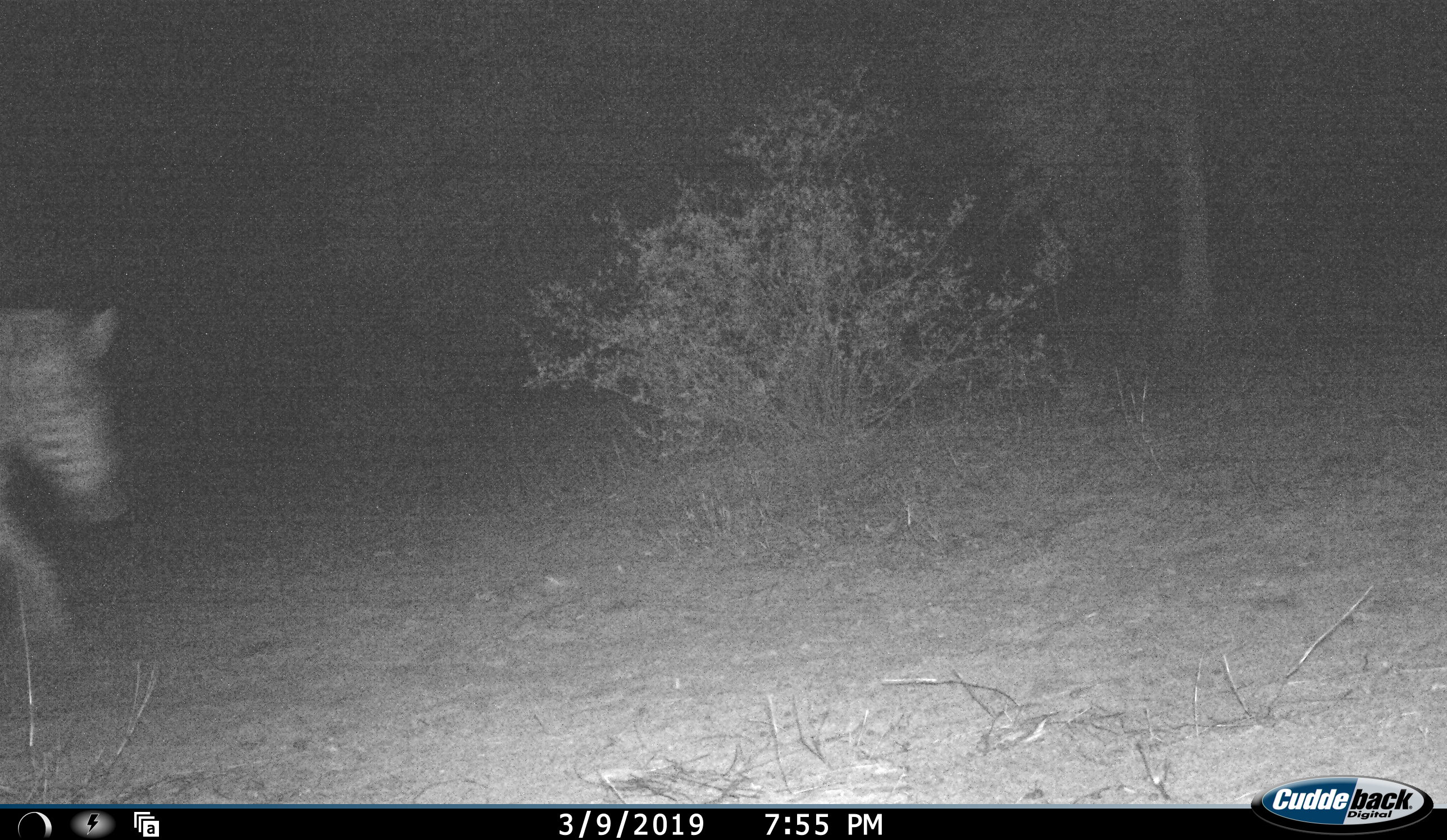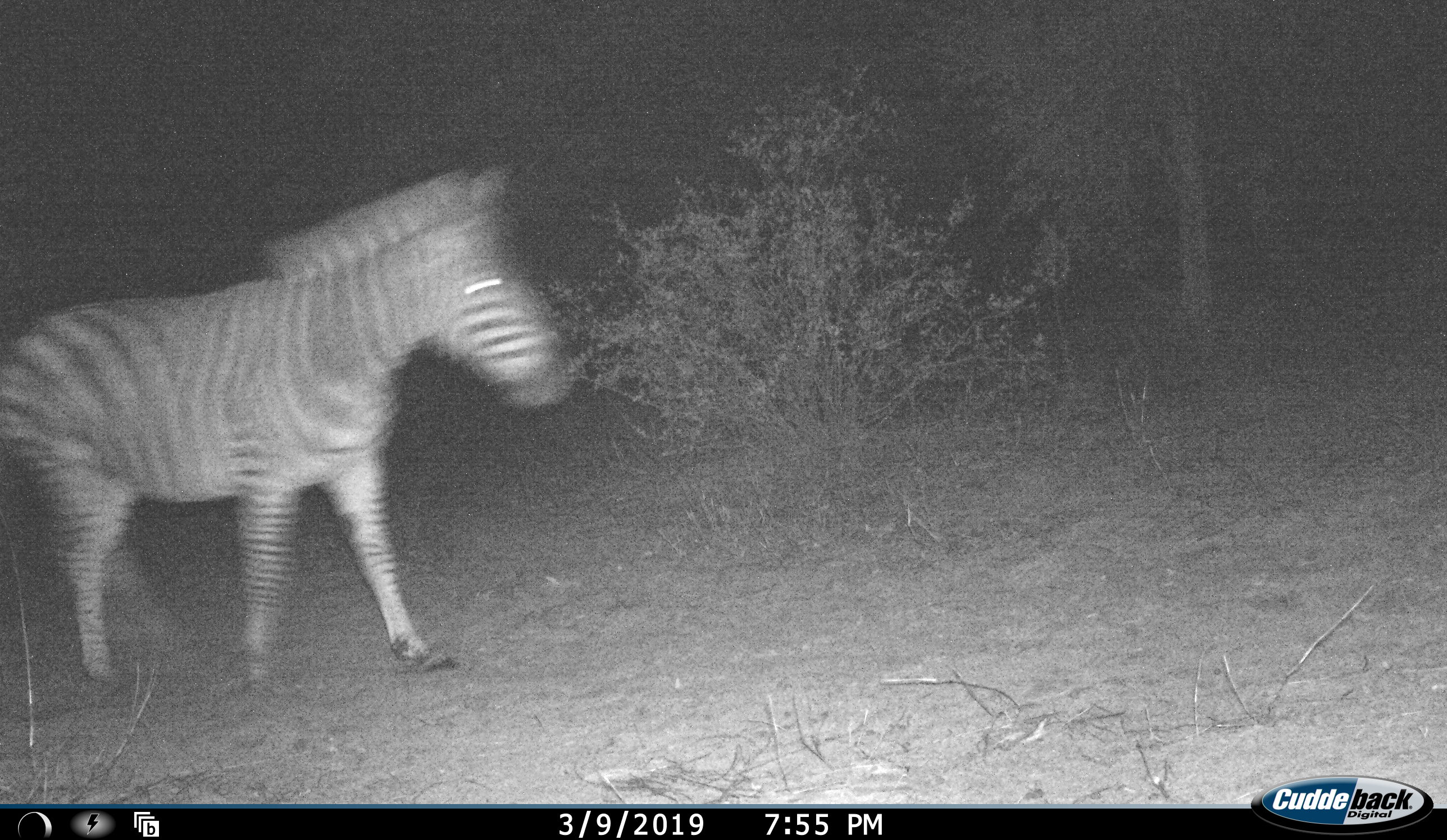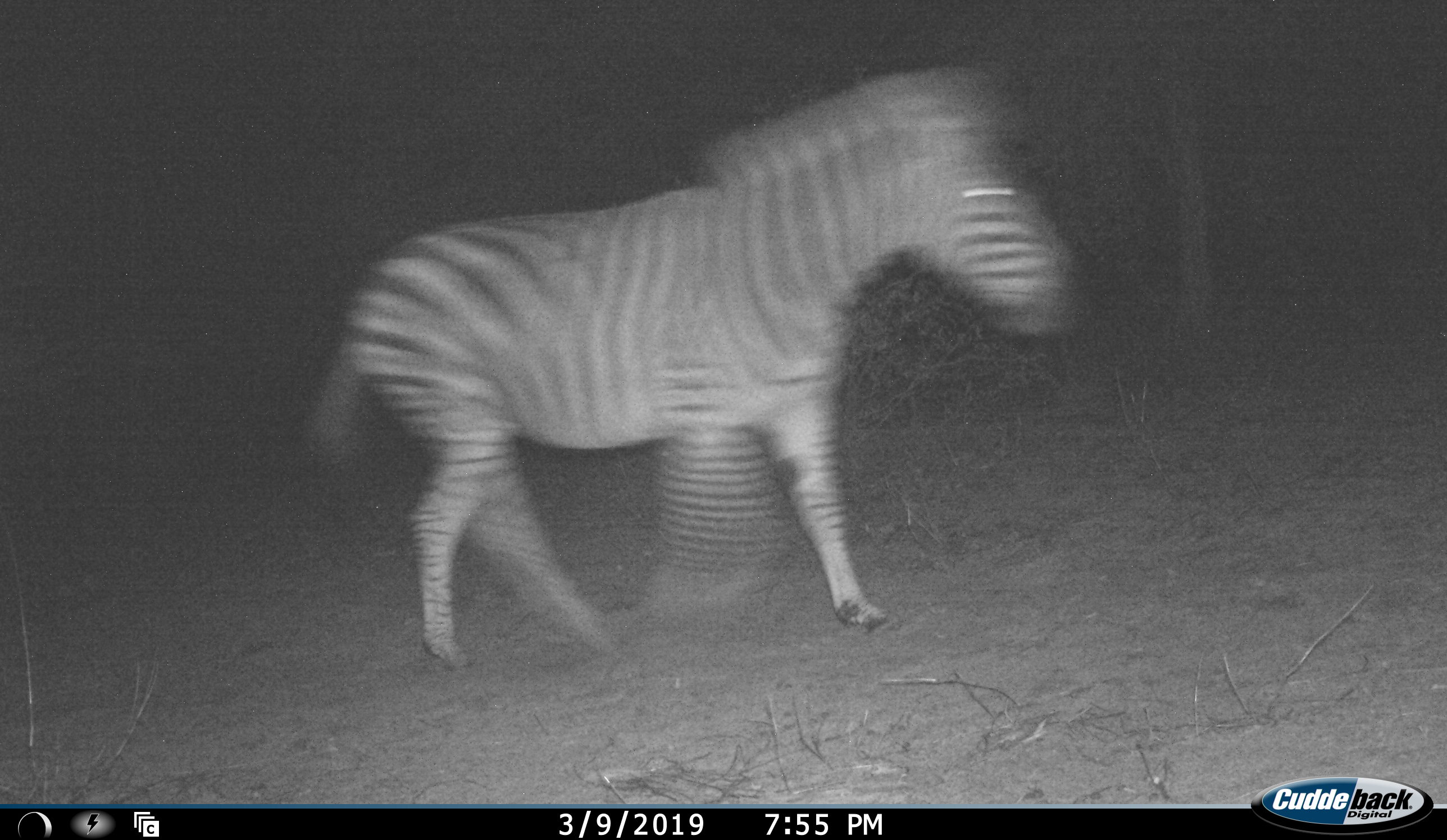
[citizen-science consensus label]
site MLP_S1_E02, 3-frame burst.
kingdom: Animalia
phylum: Chordata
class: Mammalia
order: Perissodactyla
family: Equidae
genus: Equus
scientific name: Equus quagga burchellii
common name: burchell's zebra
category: zebraburchells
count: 1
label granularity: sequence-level